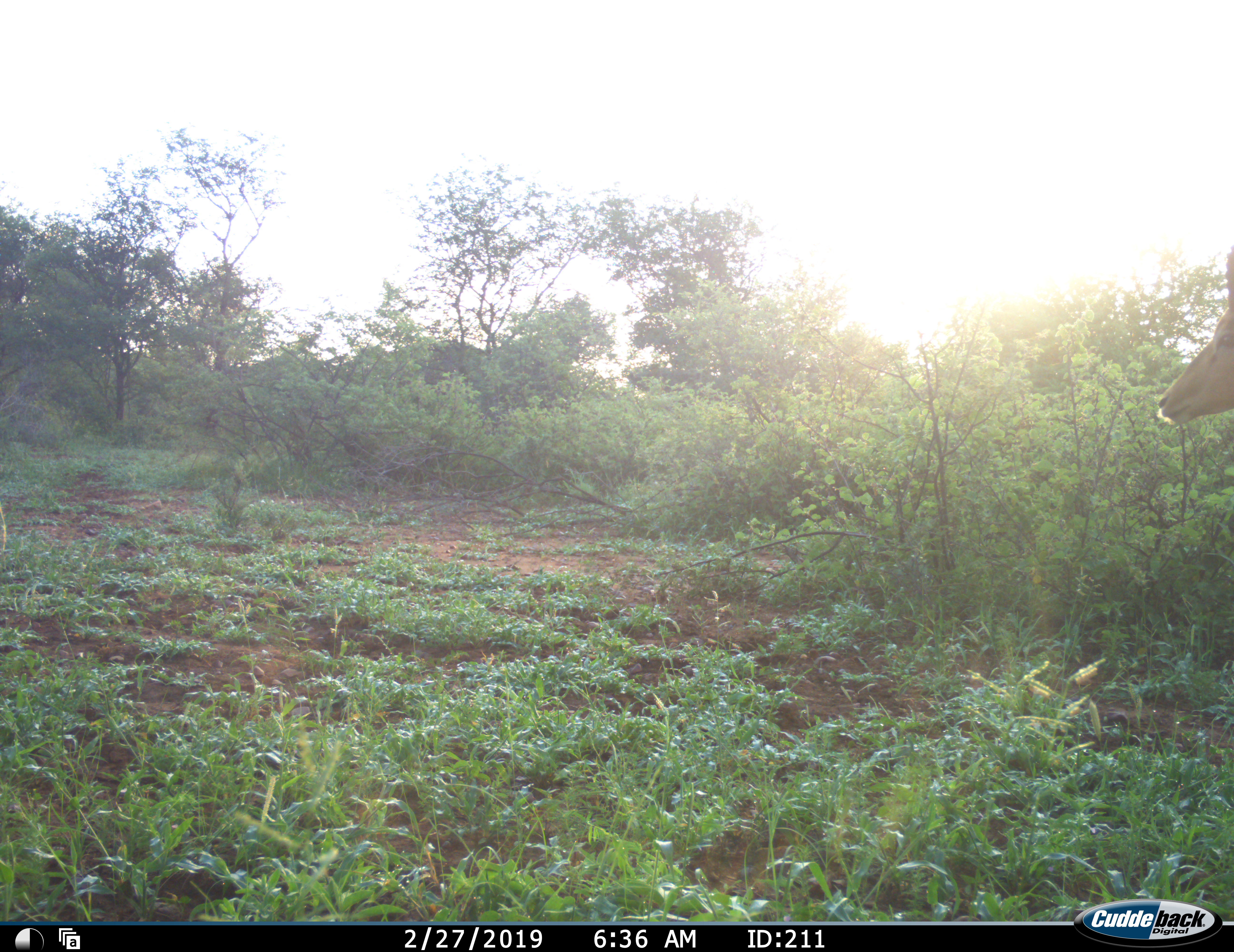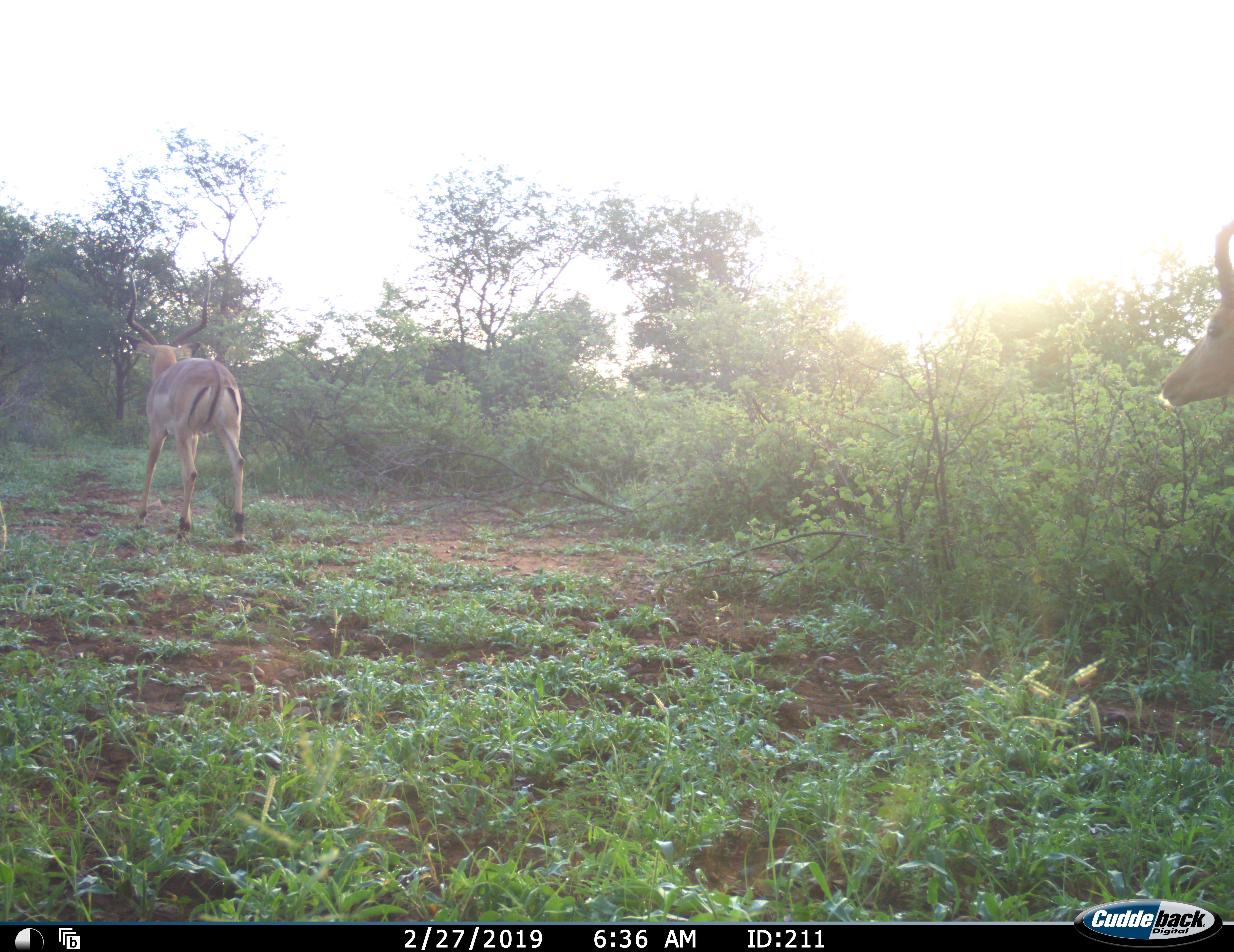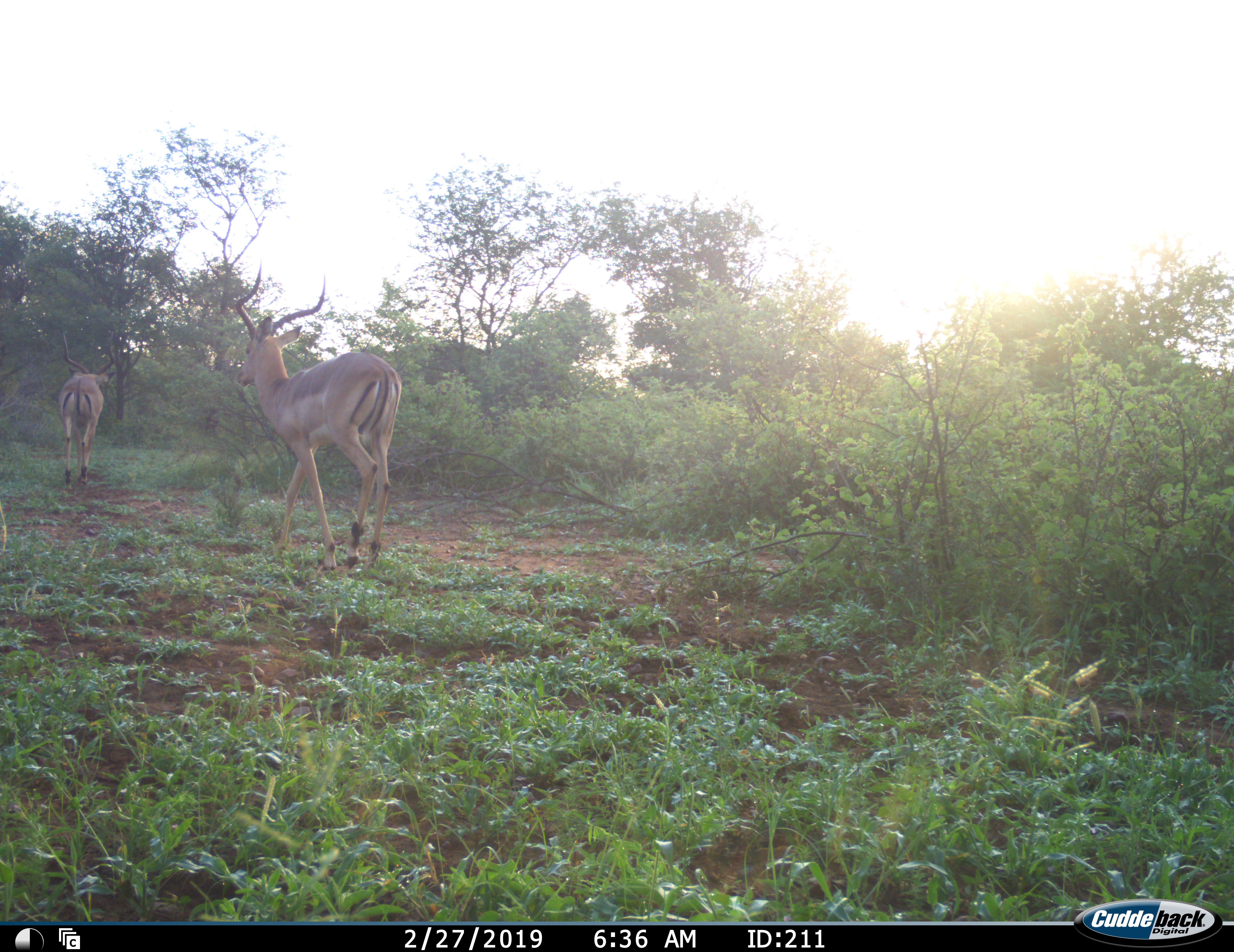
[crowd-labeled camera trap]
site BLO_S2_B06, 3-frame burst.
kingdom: Animalia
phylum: Chordata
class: Mammalia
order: Artiodactyla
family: Bovidae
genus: Aepyceros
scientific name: Aepyceros melampus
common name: impala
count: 2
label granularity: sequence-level